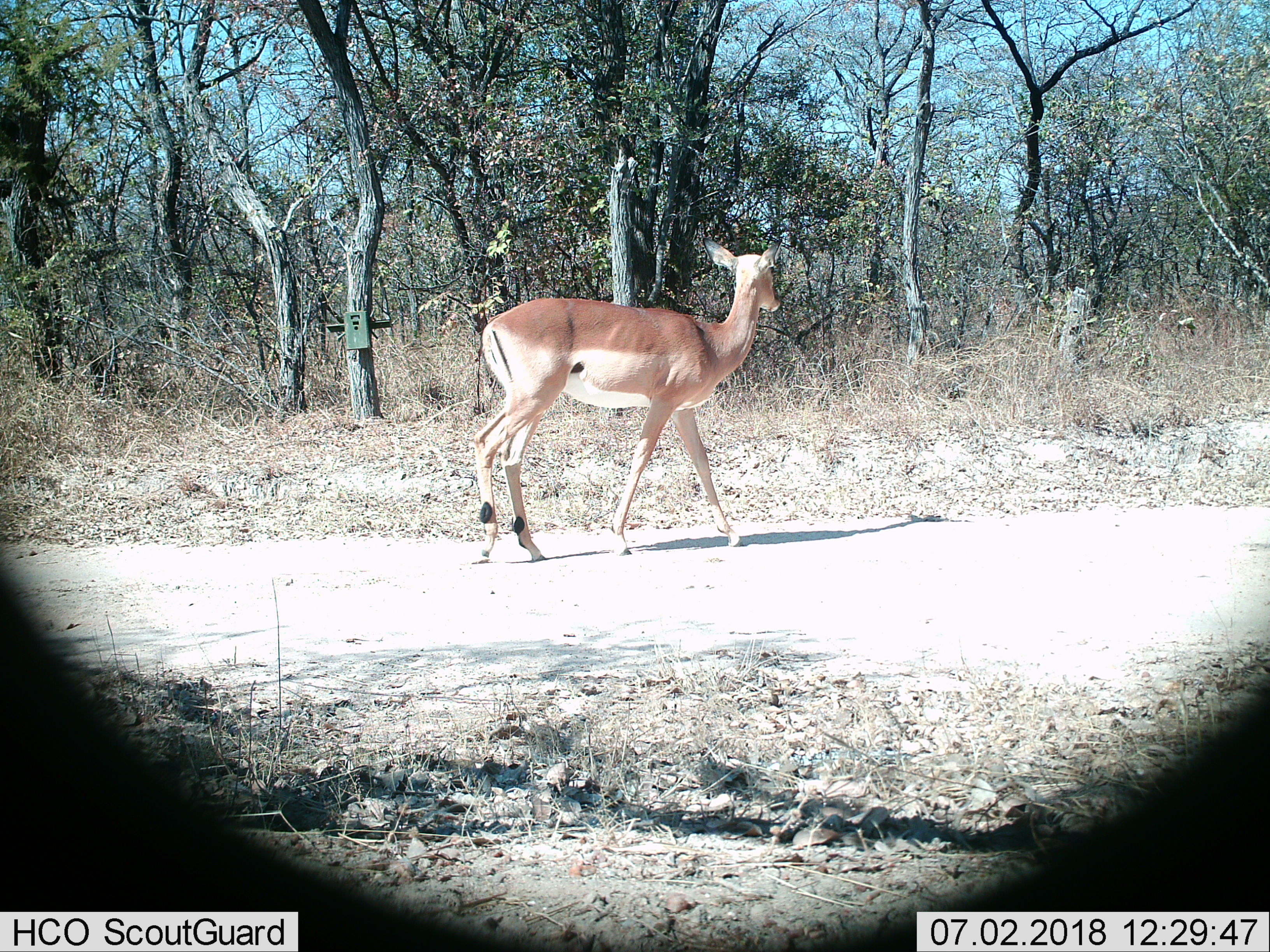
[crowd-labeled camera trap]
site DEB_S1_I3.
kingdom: Animalia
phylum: Chordata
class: Mammalia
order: Artiodactyla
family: Bovidae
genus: Aepyceros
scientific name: Aepyceros melampus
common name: impala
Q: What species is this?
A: Impala (Aepyceros melampus).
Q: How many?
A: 1.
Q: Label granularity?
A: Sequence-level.